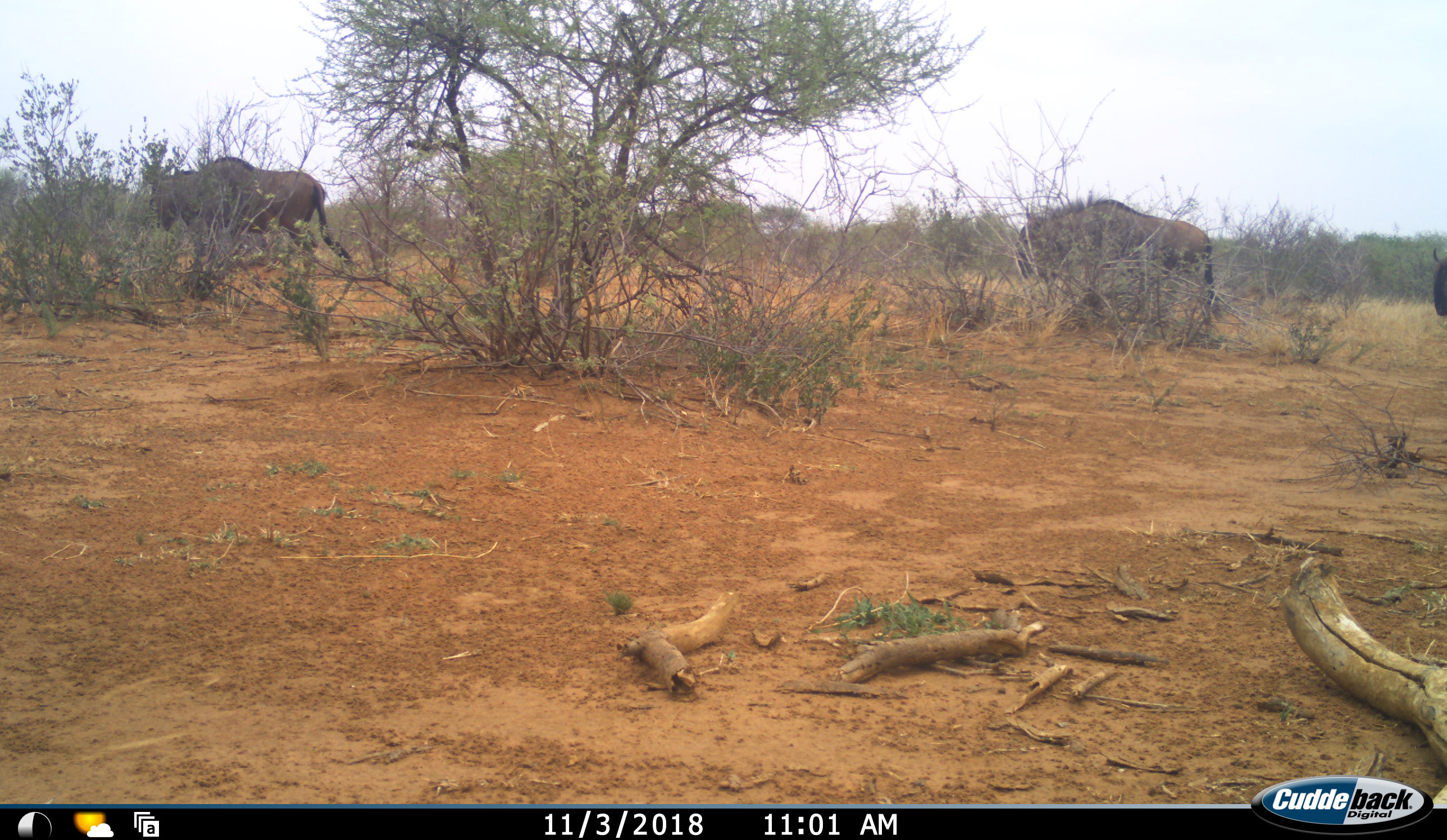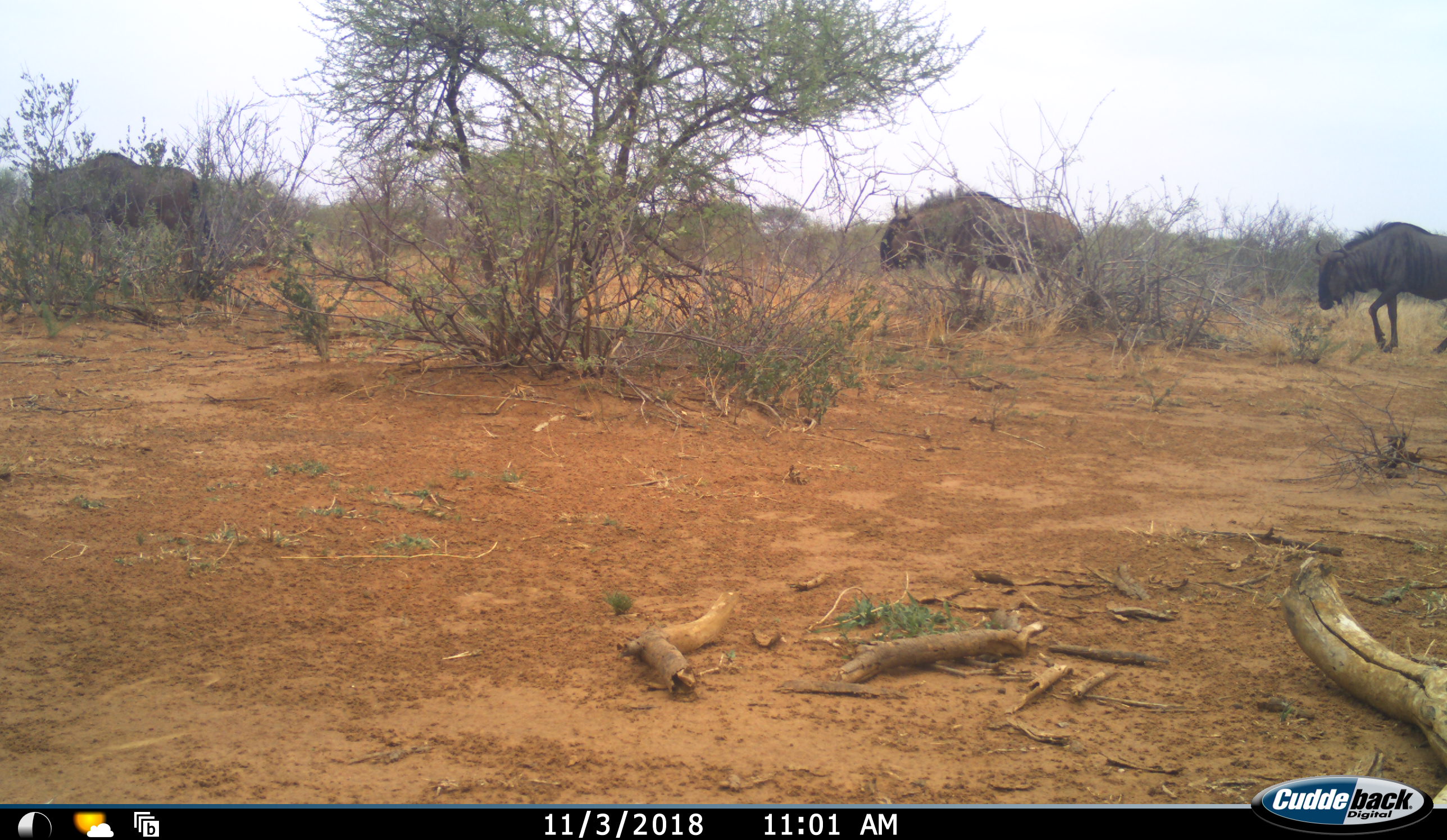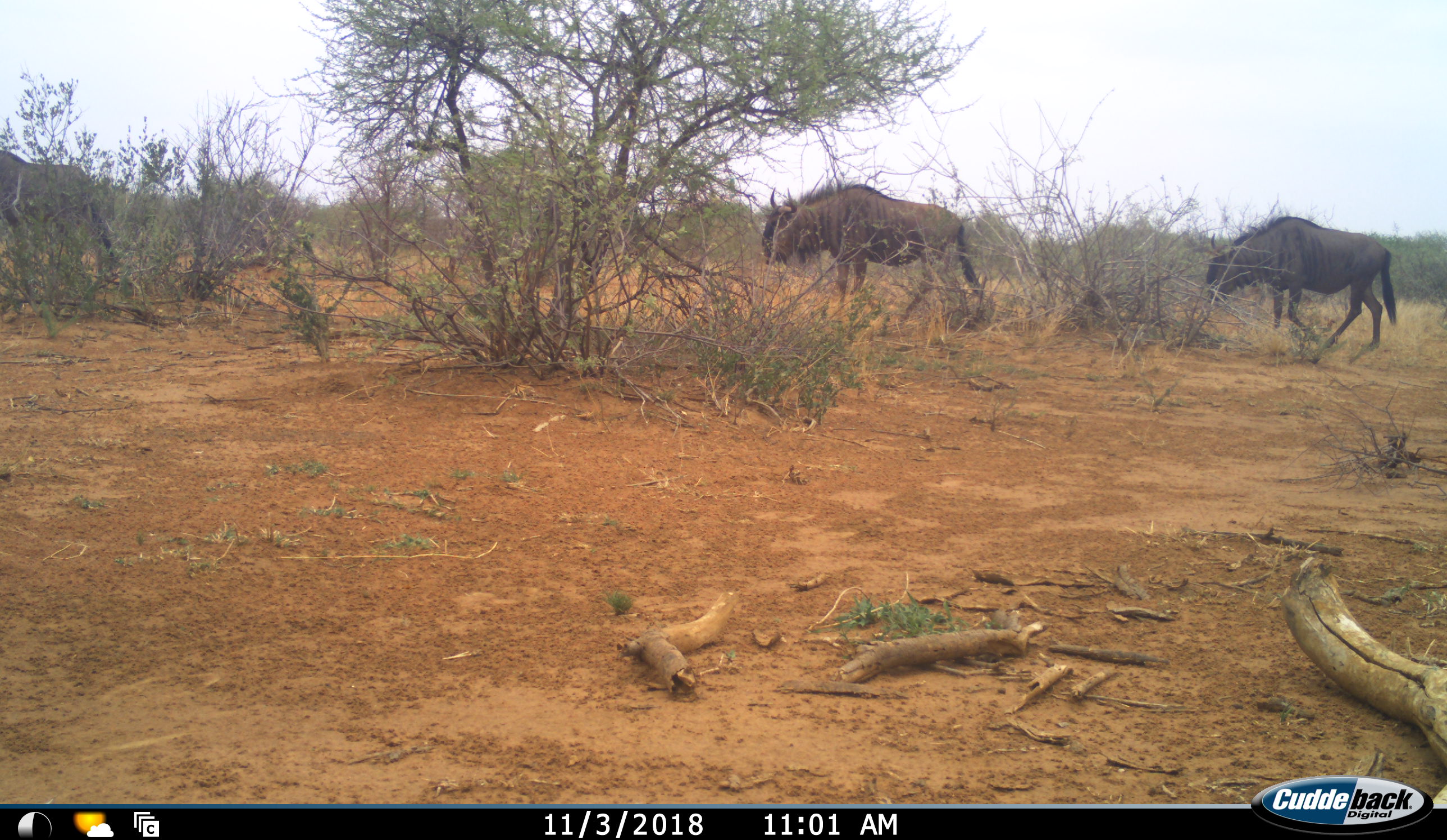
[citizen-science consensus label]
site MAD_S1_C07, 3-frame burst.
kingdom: Animalia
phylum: Chordata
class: Mammalia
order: Artiodactyla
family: Bovidae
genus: Connochaetes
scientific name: Connochaetes taurinus taurinus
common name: blue wildebeest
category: wildebeestblue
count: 3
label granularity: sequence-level